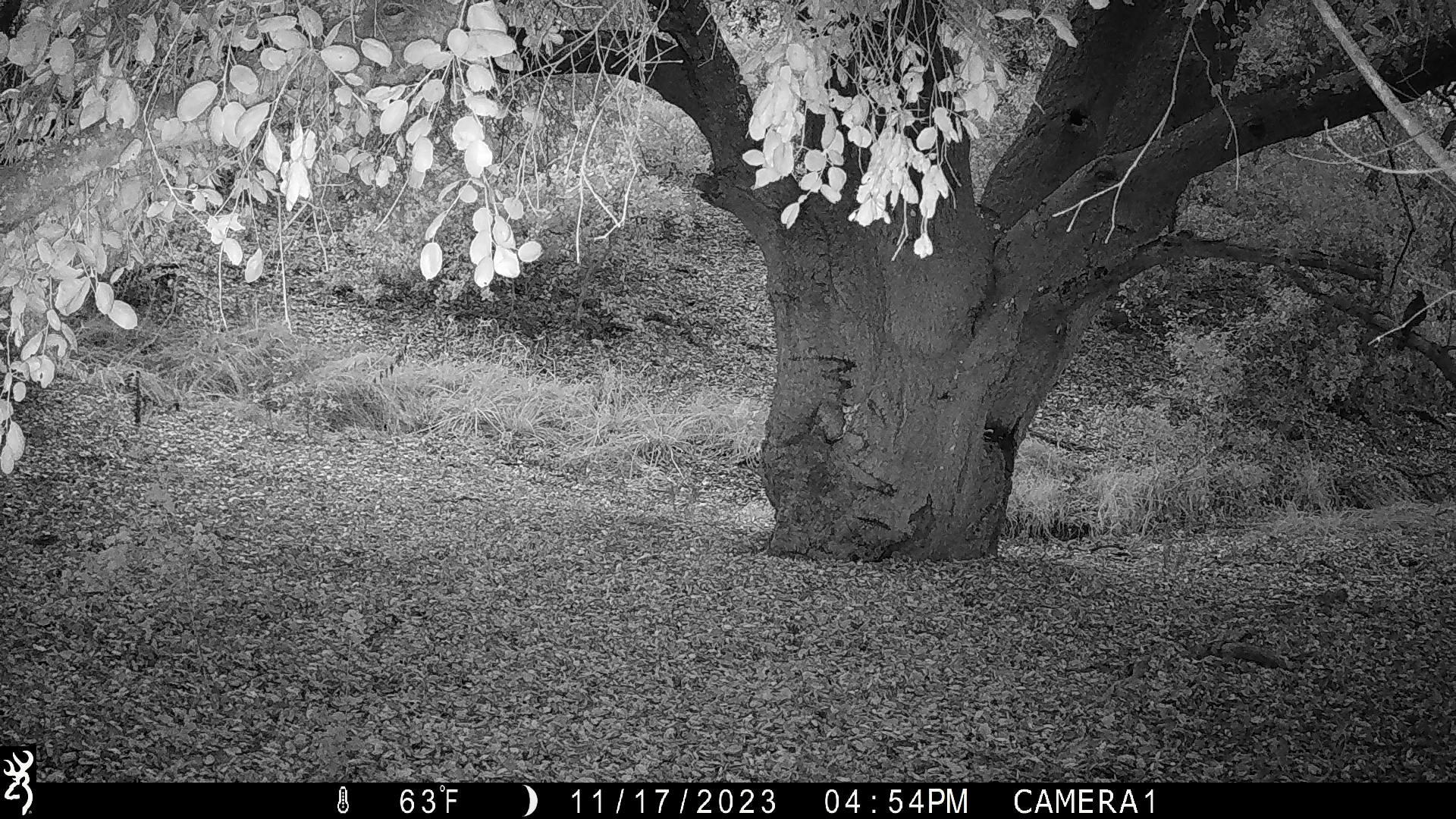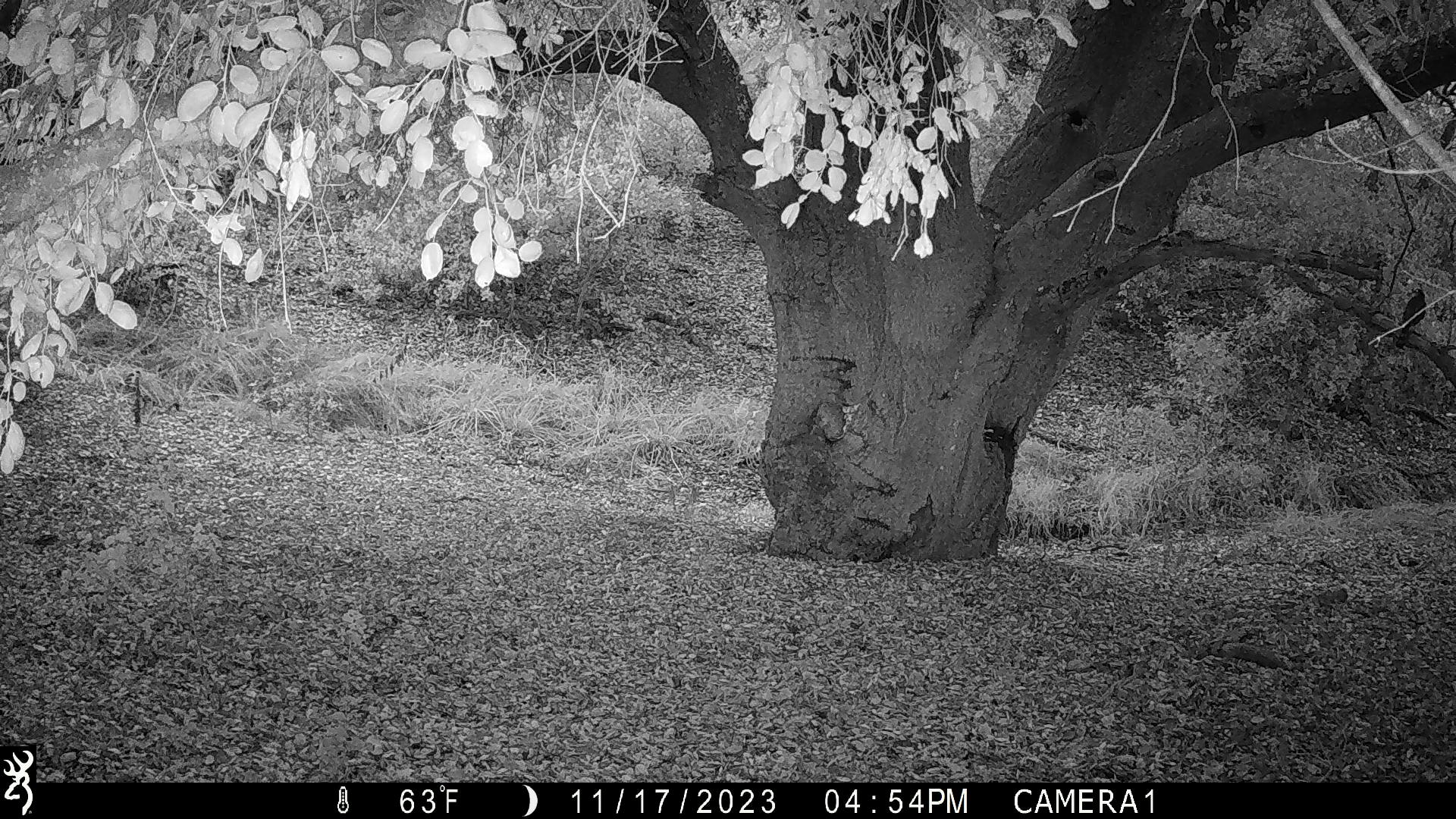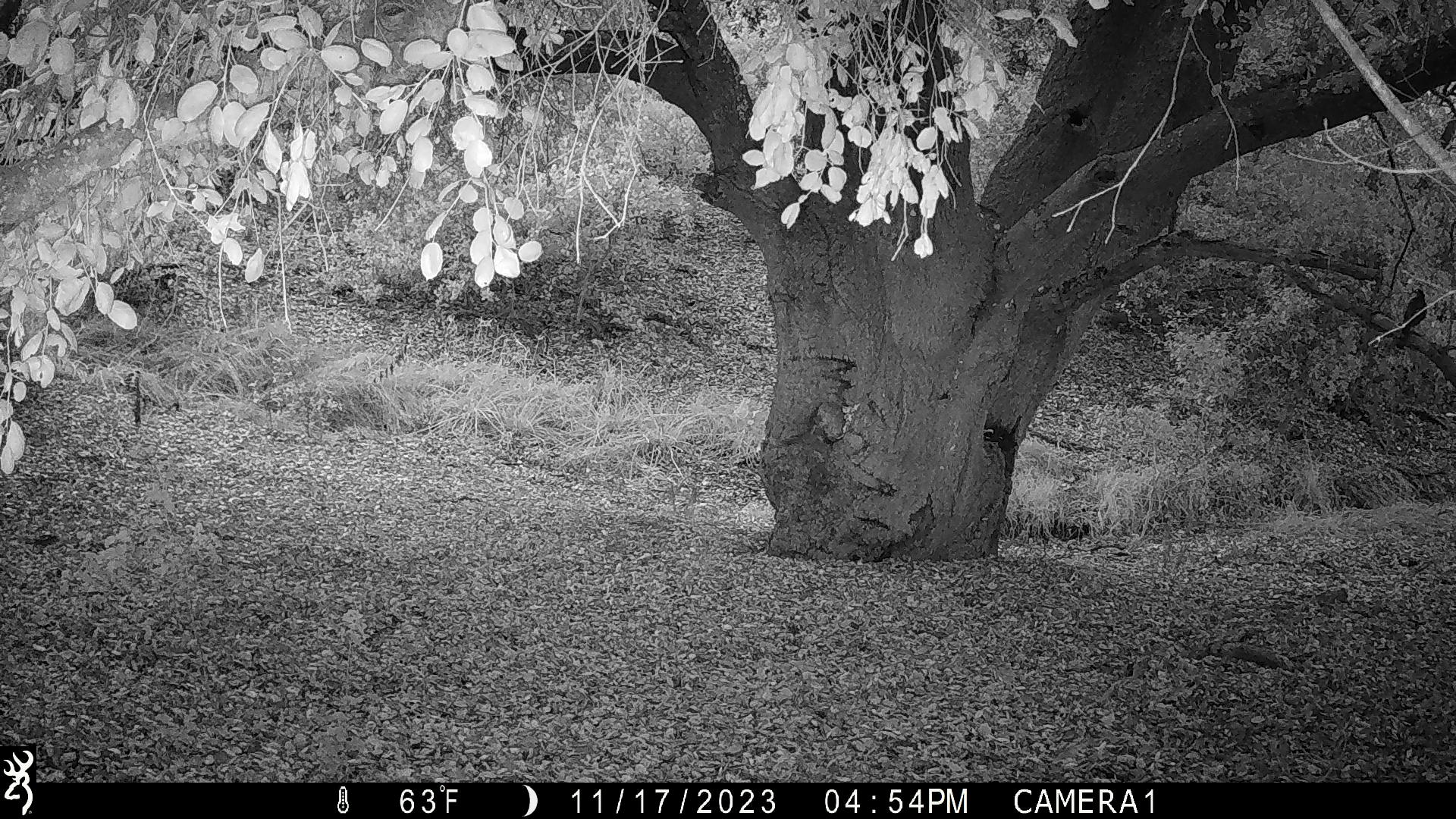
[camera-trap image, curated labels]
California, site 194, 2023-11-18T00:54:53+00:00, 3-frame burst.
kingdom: Animalia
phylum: Chordata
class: Aves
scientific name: Aves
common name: bird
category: unknown bird